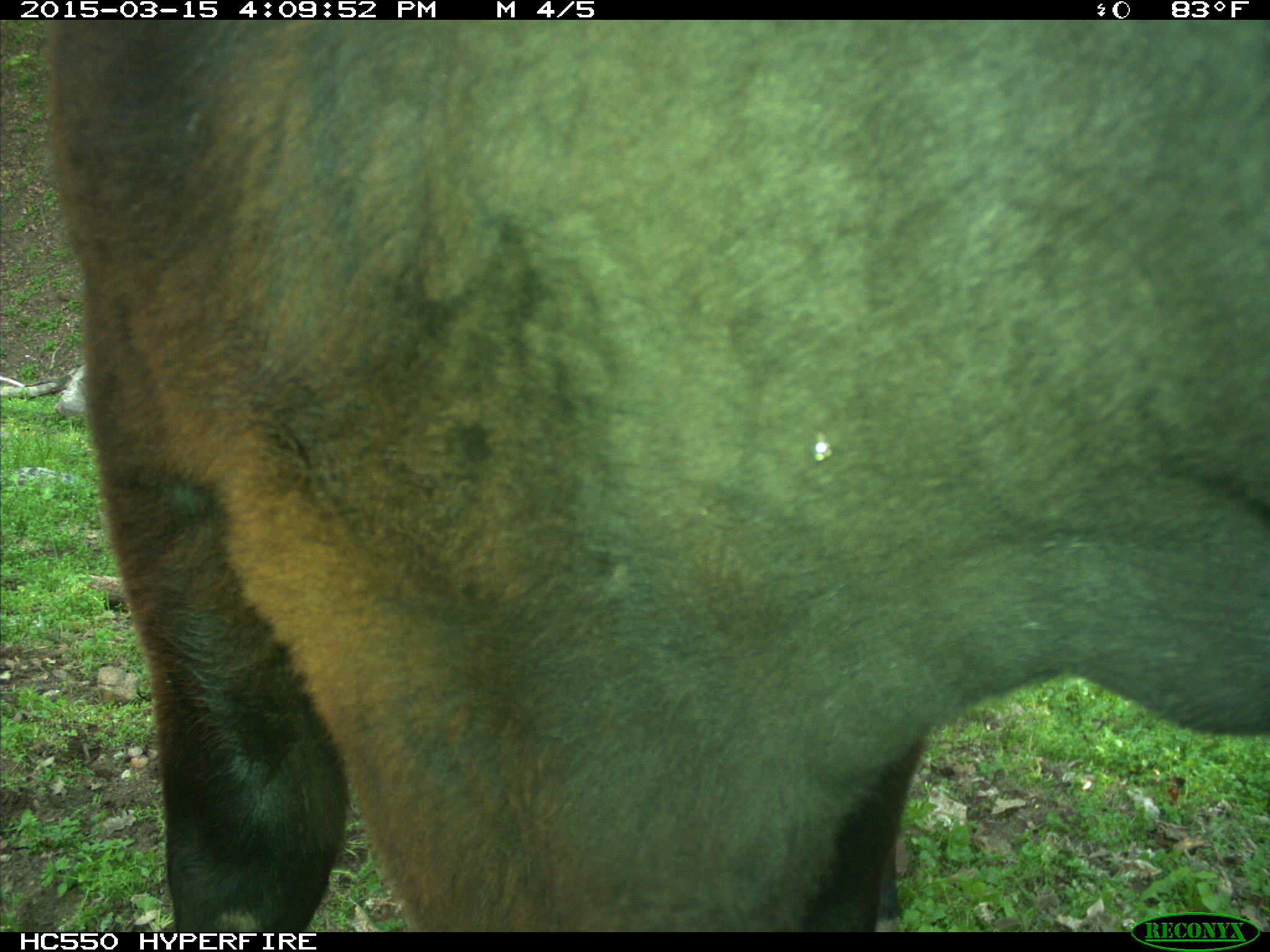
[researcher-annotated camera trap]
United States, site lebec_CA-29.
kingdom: Animalia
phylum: Chordata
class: Mammalia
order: Artiodactyla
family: Bovidae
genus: Bos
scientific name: Bos taurus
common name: domestic cow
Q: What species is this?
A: Bos taurus (domestic cow).